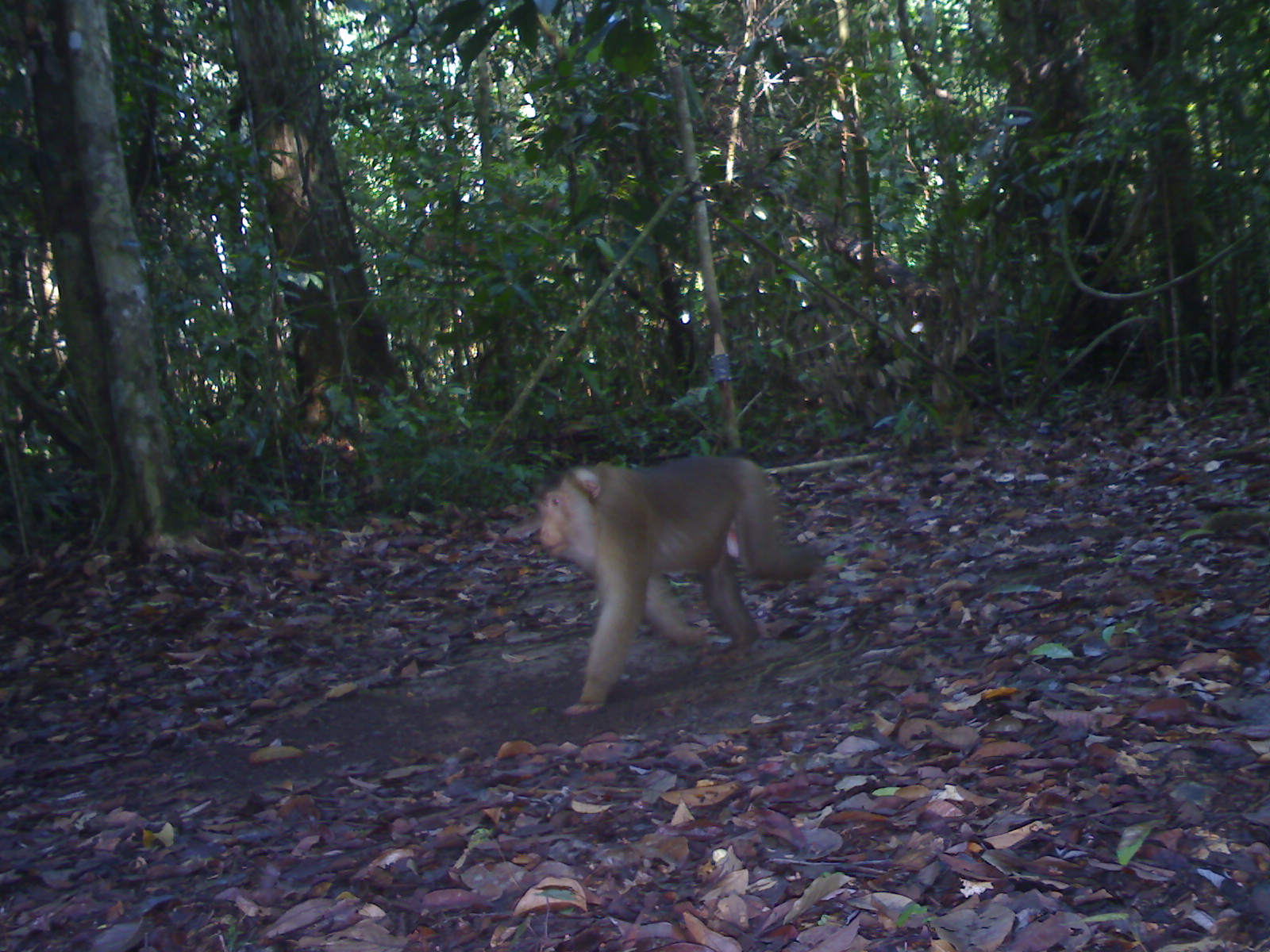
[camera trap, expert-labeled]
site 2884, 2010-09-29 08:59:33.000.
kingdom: Animalia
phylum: Chordata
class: Mammalia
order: Primates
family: Cercopithecidae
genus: Macaca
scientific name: Macaca nemestrina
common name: southern pig-tailed macaque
Macaca nemestrina (southern pig-tailed macaque), count 1.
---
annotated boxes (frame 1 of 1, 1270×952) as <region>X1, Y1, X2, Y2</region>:
macaca nemestrina: <region>538, 452, 823, 718</region>